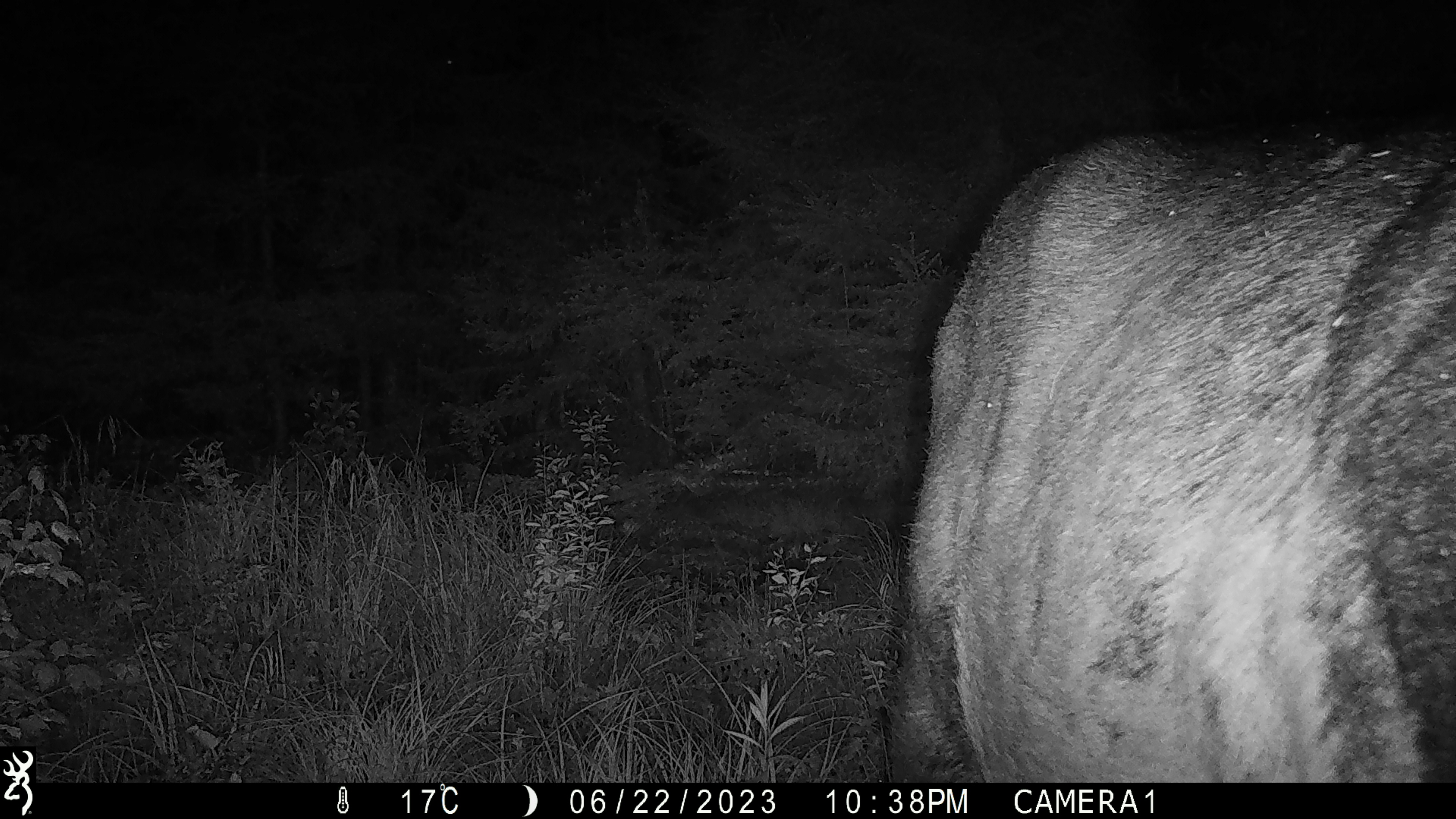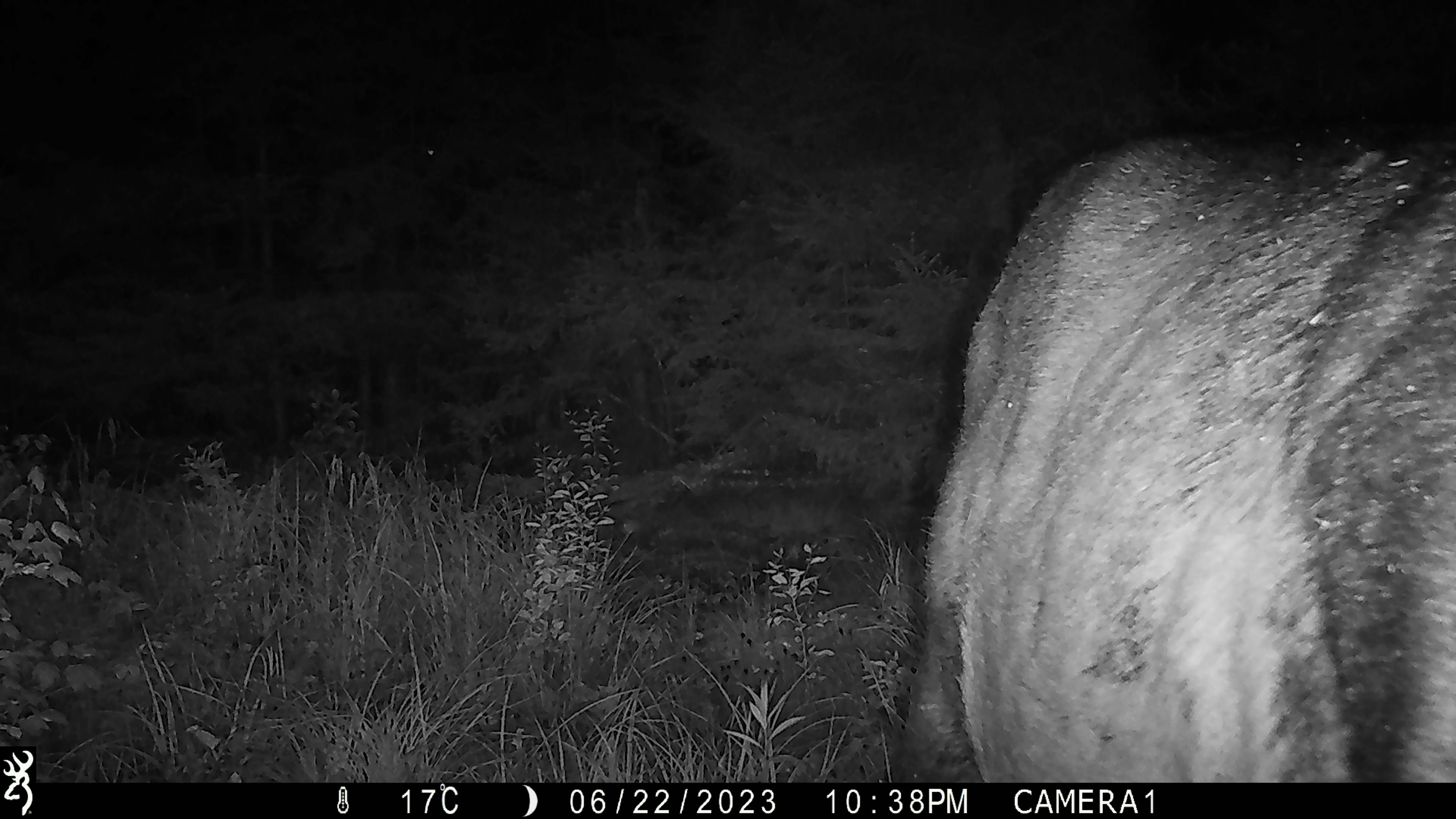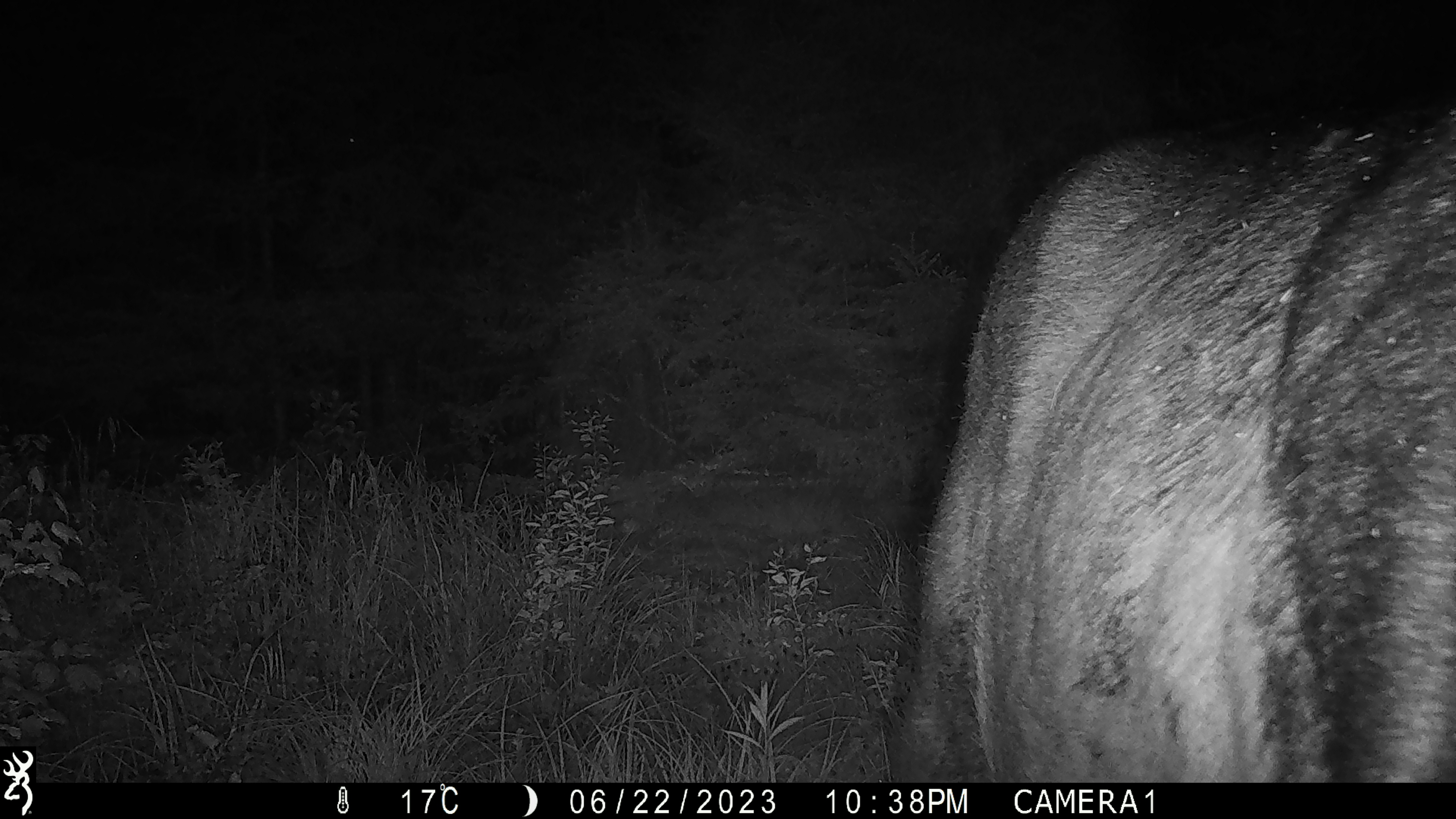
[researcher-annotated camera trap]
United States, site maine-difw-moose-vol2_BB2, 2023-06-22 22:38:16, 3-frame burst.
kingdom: Animalia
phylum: Chordata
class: Mammalia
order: Artiodactyla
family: Cervidae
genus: Alces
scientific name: Alces alces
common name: moose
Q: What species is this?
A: Moose (Alces alces).